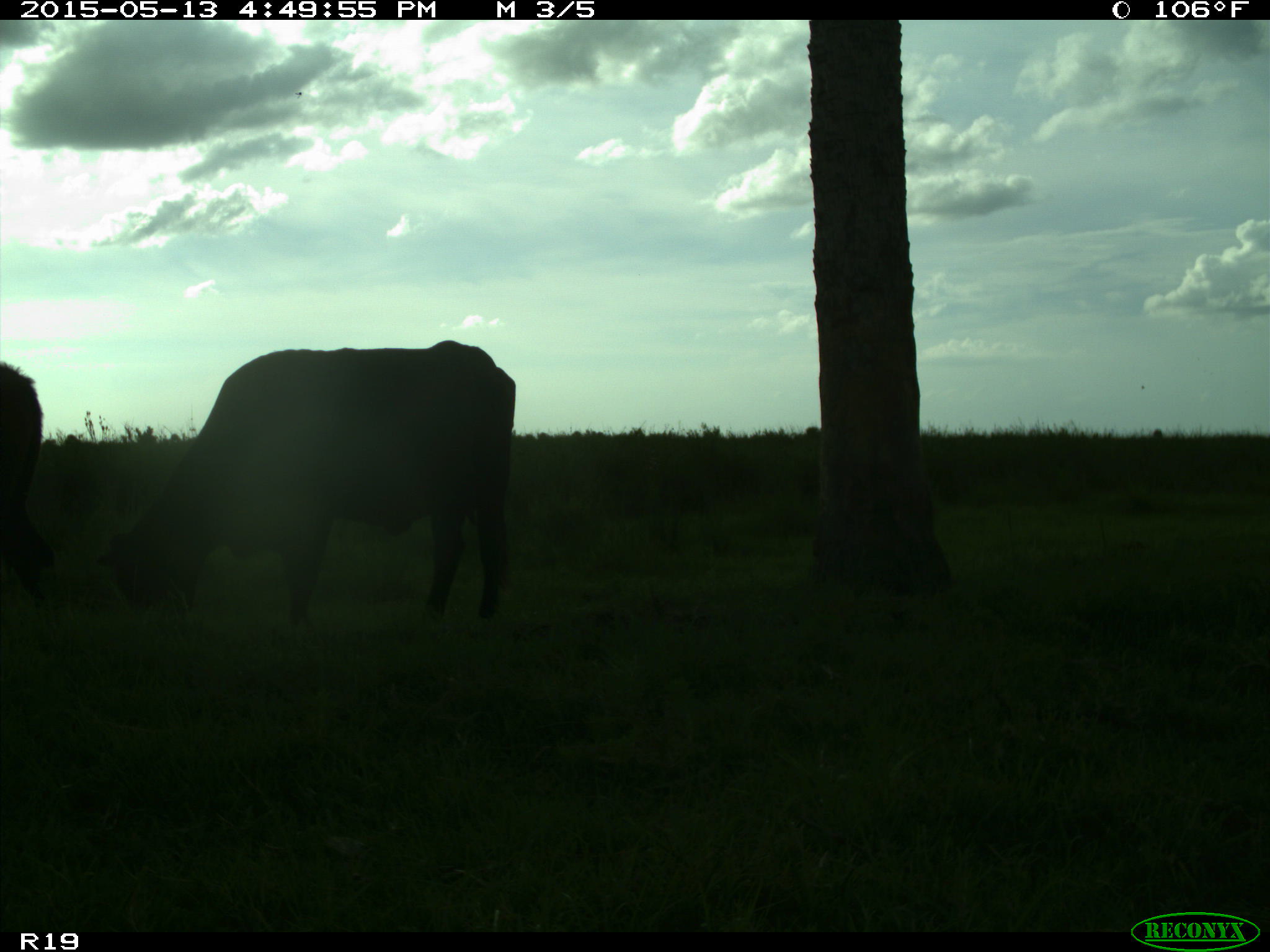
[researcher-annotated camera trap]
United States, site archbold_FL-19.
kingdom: Animalia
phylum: Chordata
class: Mammalia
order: Artiodactyla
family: Bovidae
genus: Bos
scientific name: Bos taurus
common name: domestic cow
Bos taurus (domestic cow).